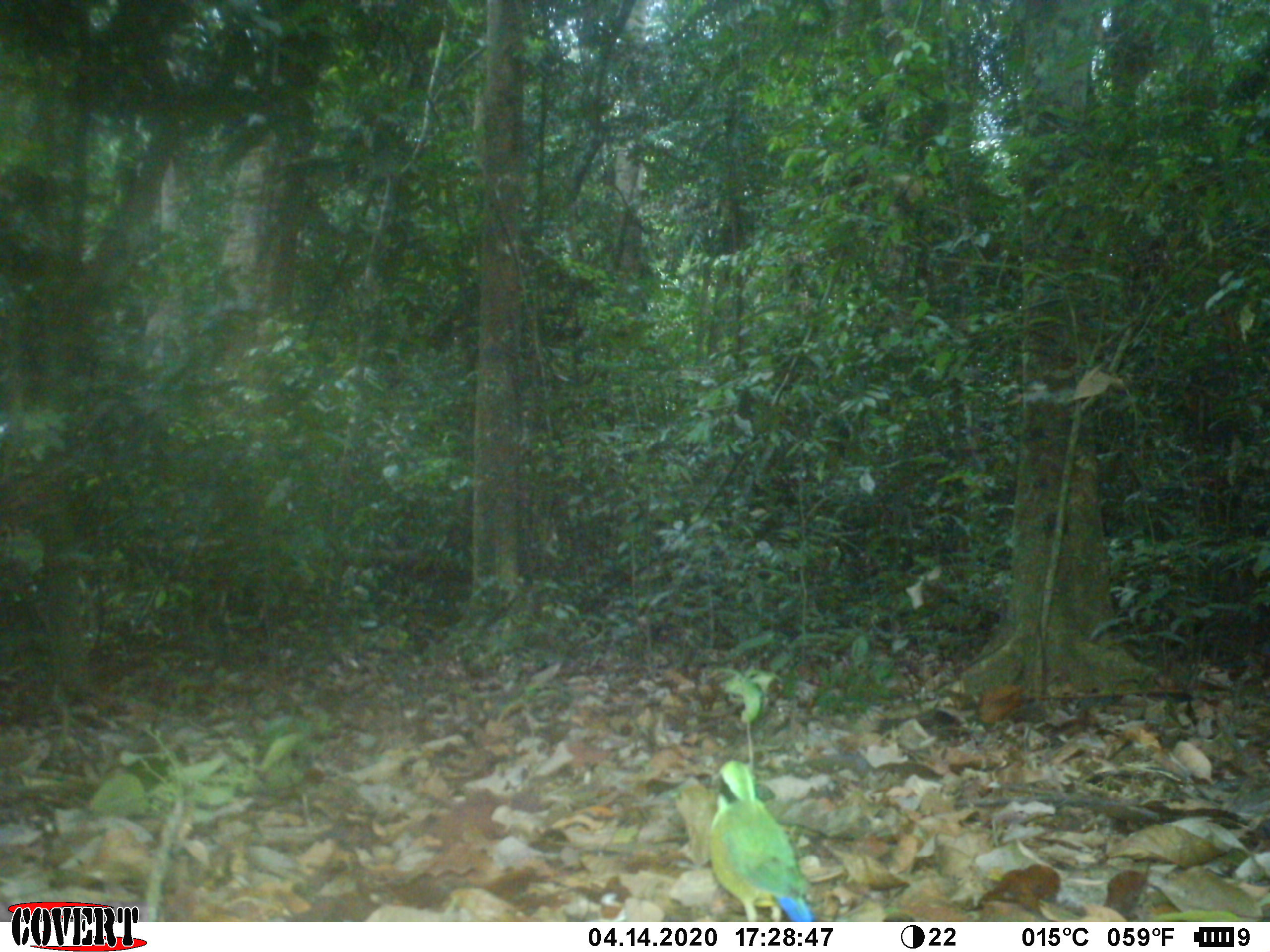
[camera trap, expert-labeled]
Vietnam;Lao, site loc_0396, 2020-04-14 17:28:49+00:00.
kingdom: Animalia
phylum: Chordata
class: Aves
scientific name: Aves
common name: bird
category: unidentified bird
Unidentified bird (bird) (Aves). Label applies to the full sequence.